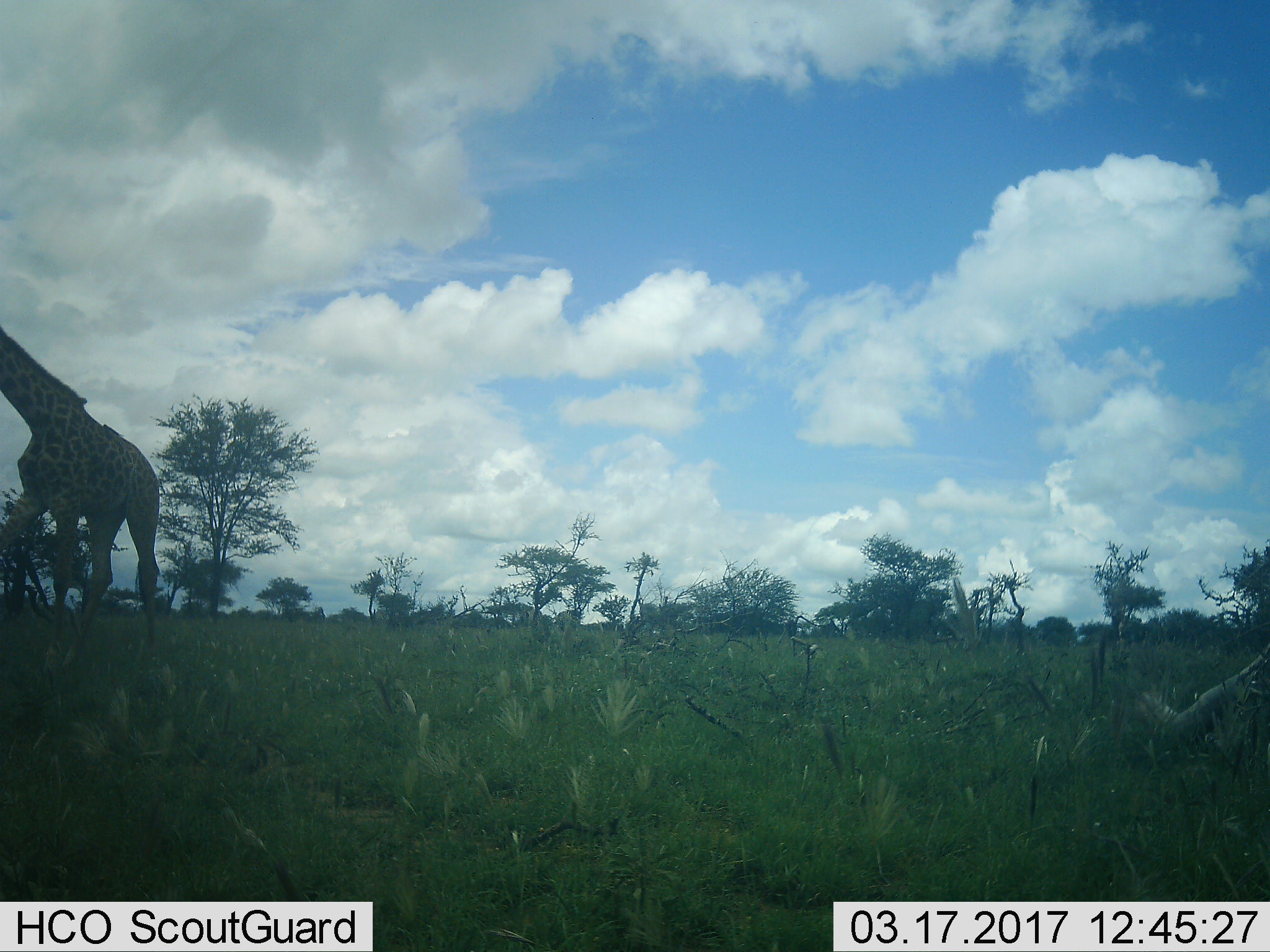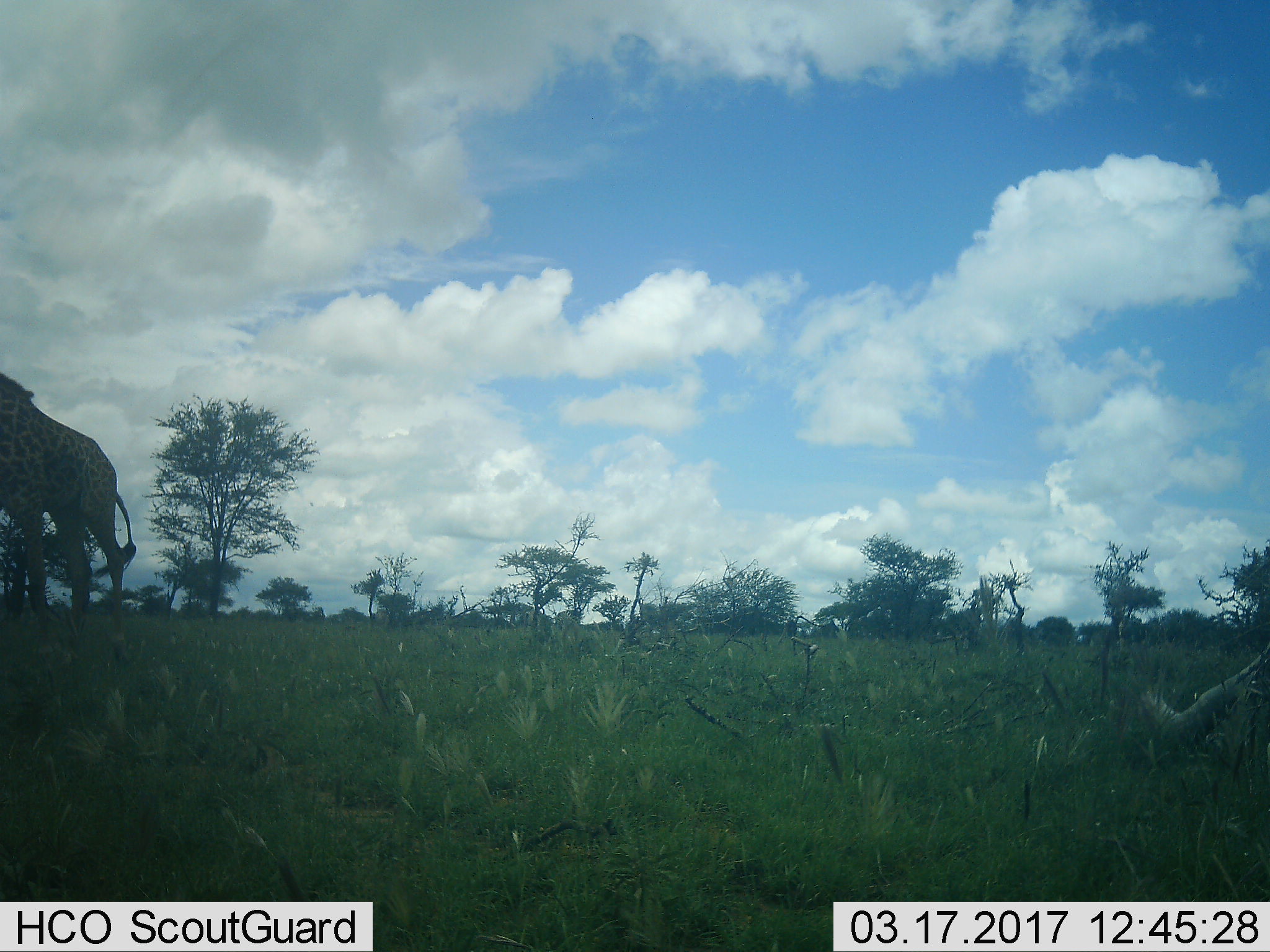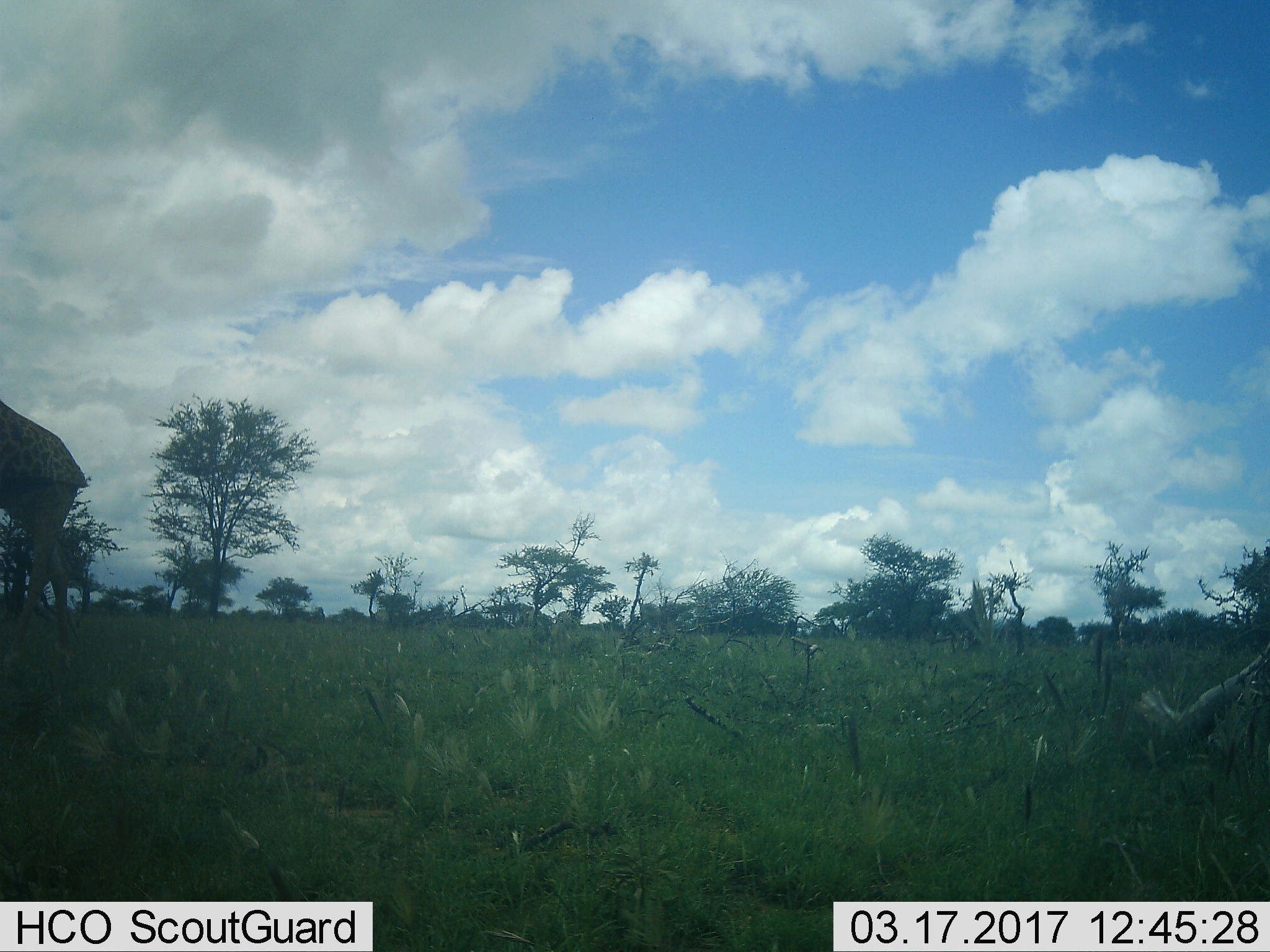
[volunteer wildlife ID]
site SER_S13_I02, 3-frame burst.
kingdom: Animalia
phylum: Chordata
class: Mammalia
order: Artiodactyla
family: Giraffidae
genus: Giraffa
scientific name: Giraffa camelopardalis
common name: giraffe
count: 1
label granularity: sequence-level